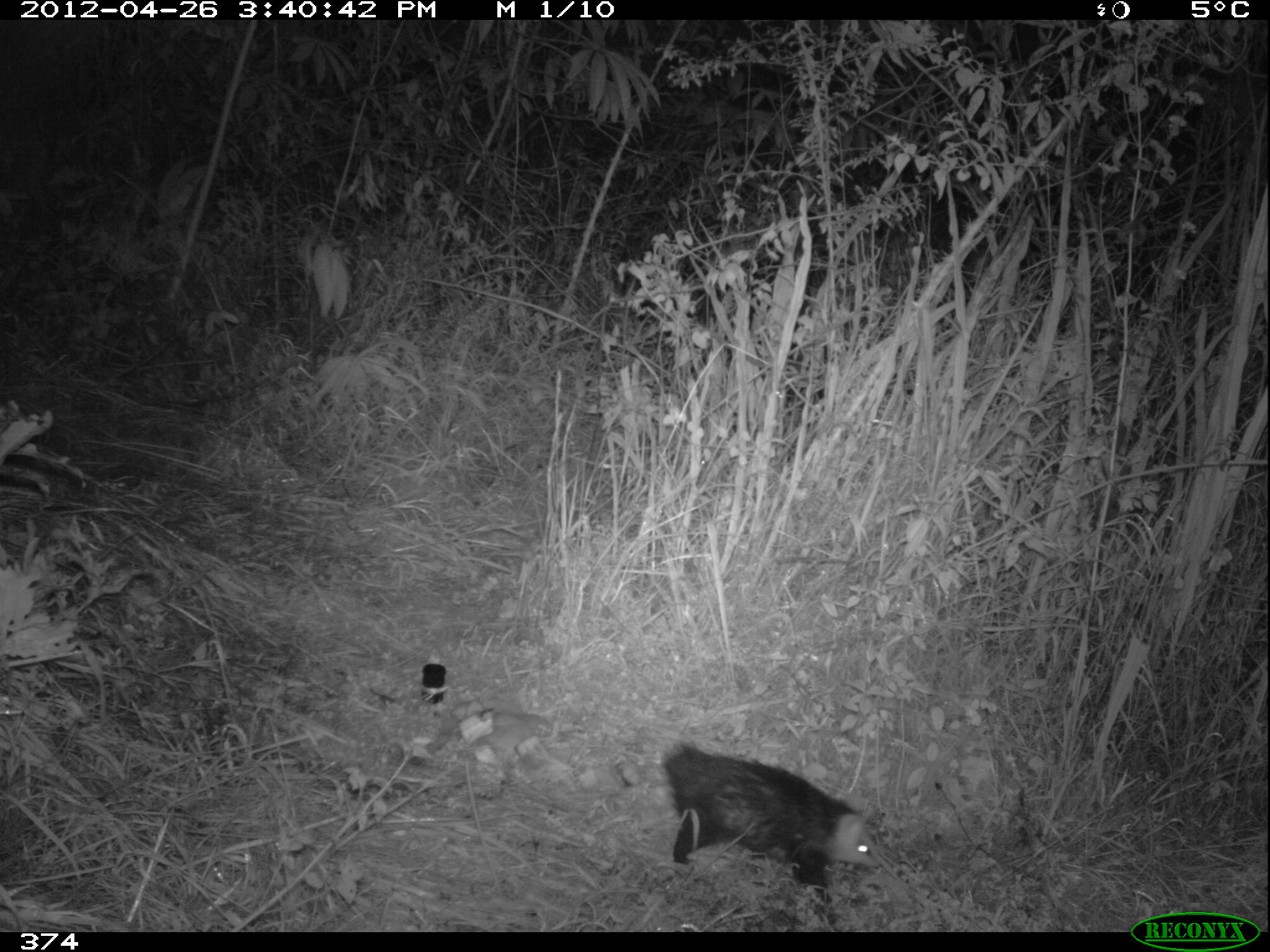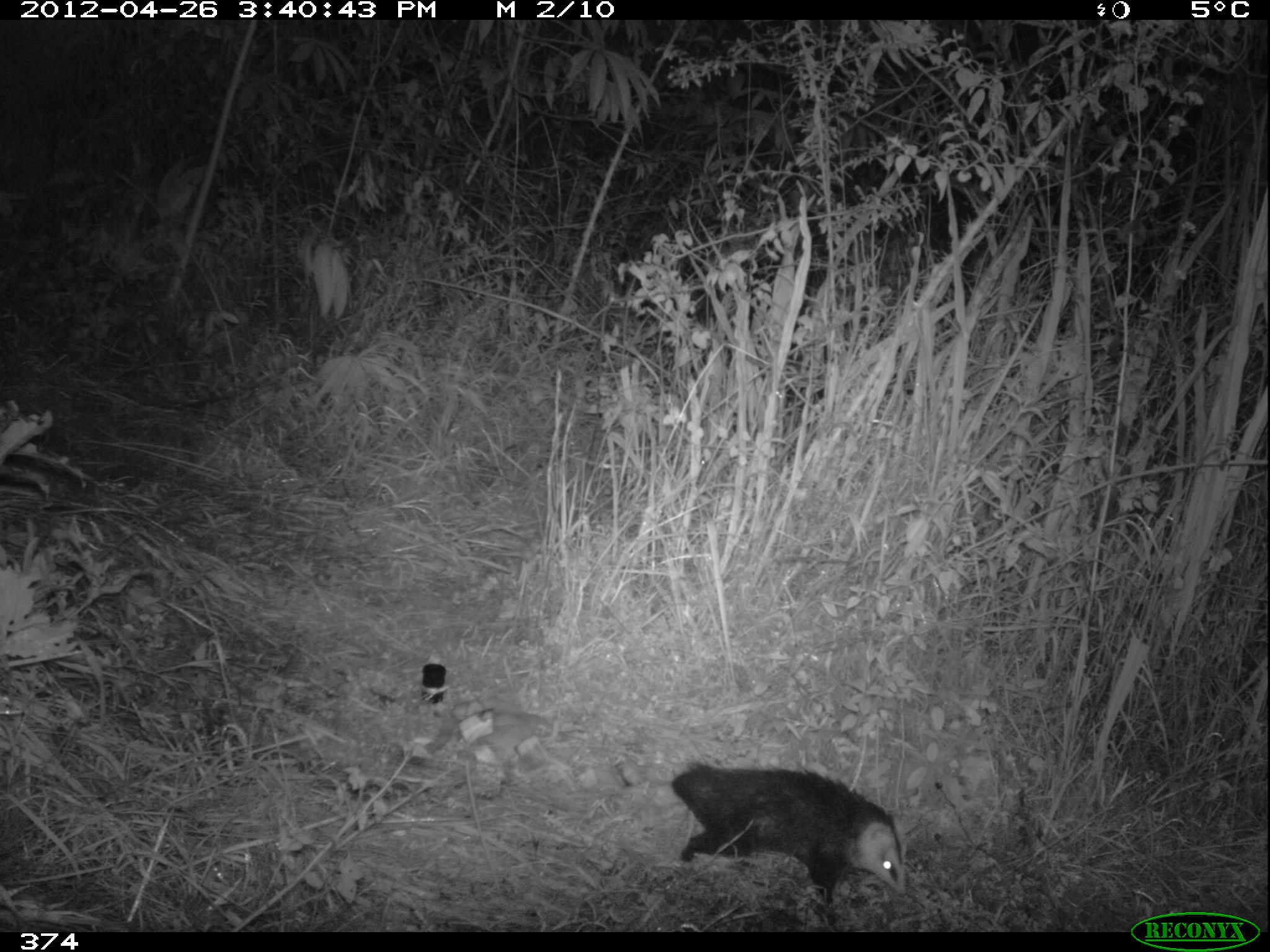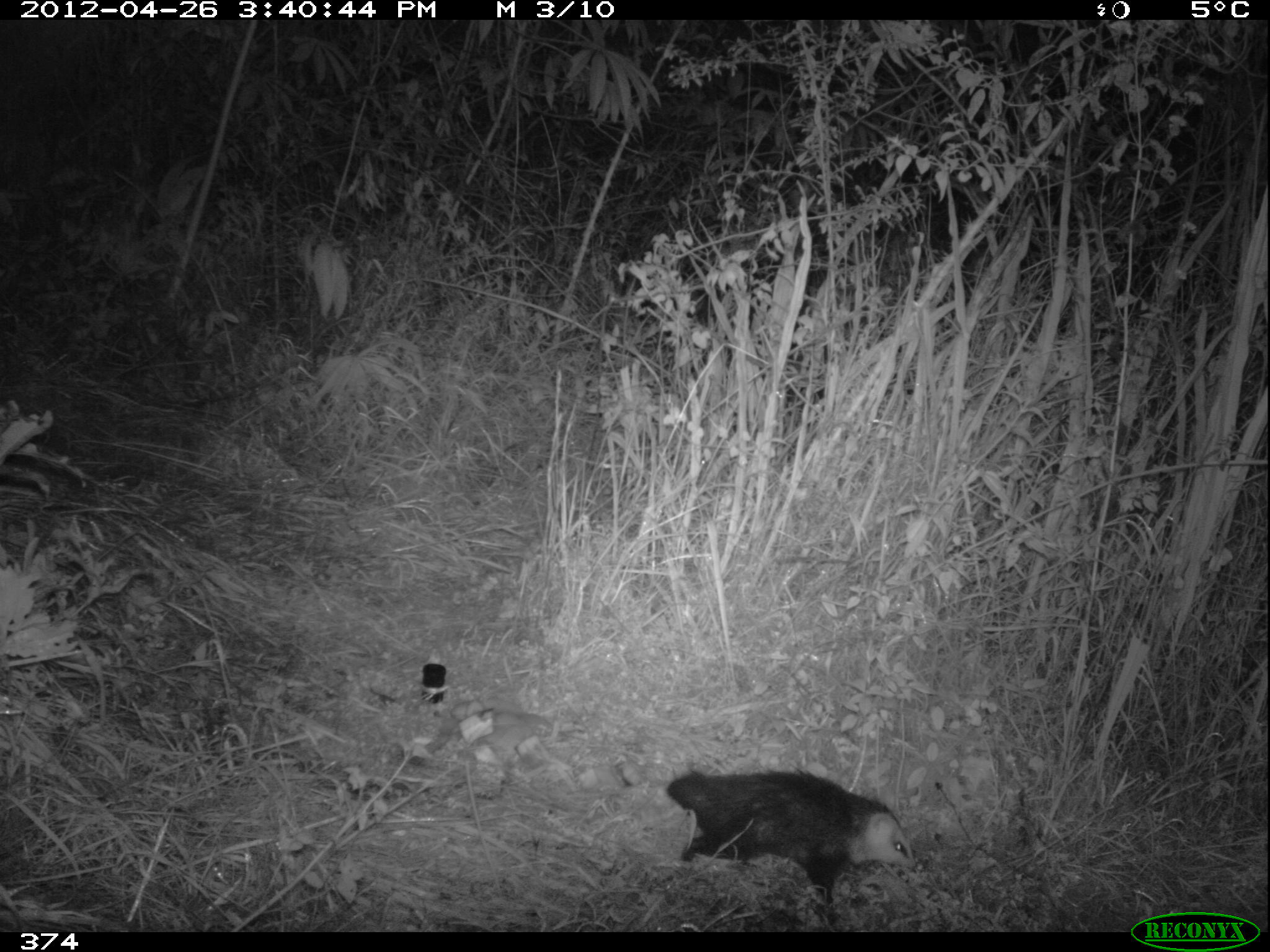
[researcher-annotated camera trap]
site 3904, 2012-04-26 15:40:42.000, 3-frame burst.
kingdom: Animalia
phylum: Chordata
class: Mammalia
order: Didelphimorphia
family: Didelphidae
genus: Didelphis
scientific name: Didelphis pernigra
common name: andean white-eared opossum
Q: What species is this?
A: Didelphis pernigra (andean white-eared opossum).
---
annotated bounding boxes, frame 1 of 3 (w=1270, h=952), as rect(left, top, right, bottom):
didelphis pernigra: rect(659, 736, 881, 926)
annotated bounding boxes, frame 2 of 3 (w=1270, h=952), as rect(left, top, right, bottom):
didelphis pernigra: rect(665, 756, 912, 925)